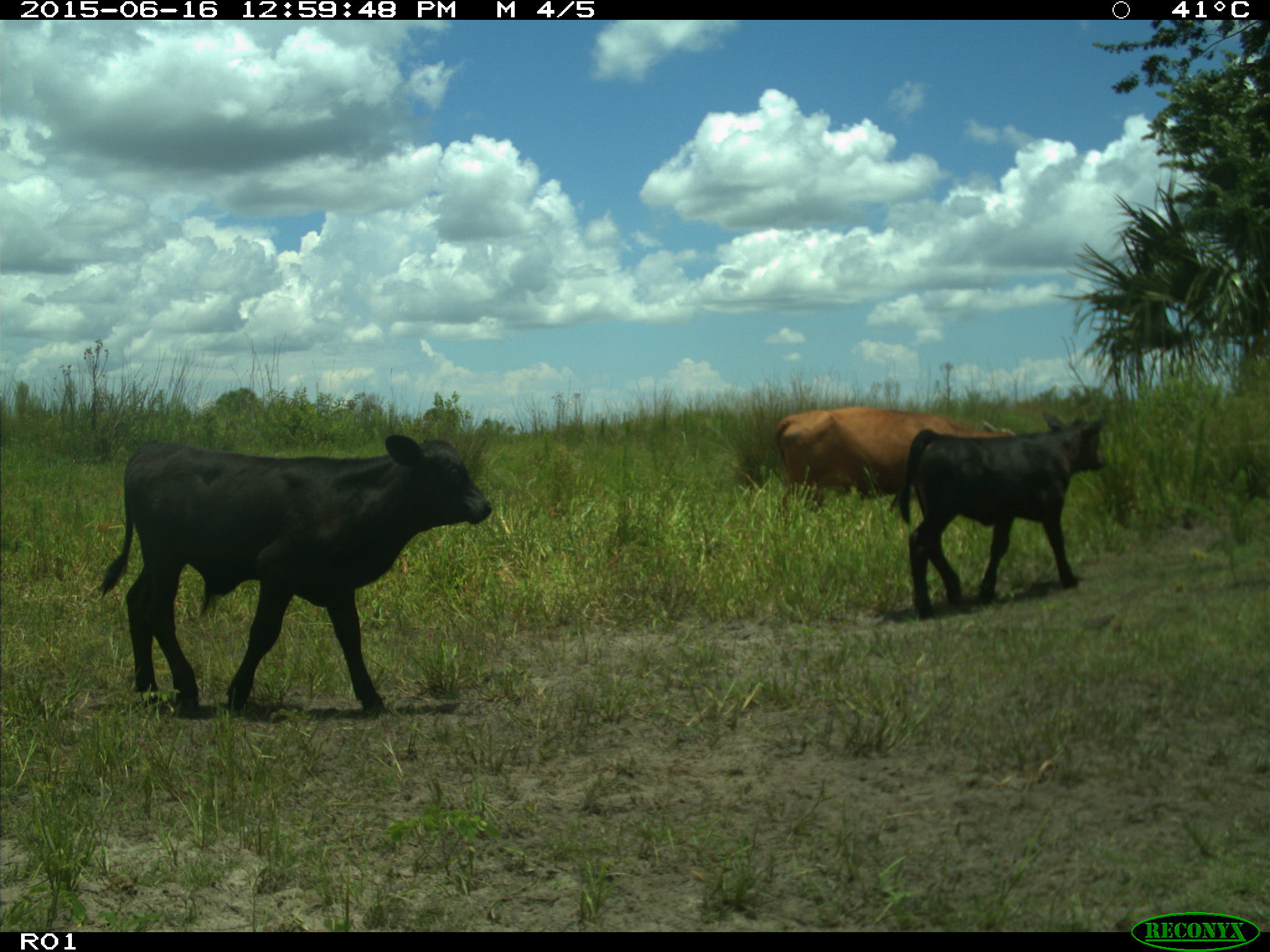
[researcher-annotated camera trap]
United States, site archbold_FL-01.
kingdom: Animalia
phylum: Chordata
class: Mammalia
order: Artiodactyla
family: Bovidae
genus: Bos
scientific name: Bos taurus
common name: domestic cow